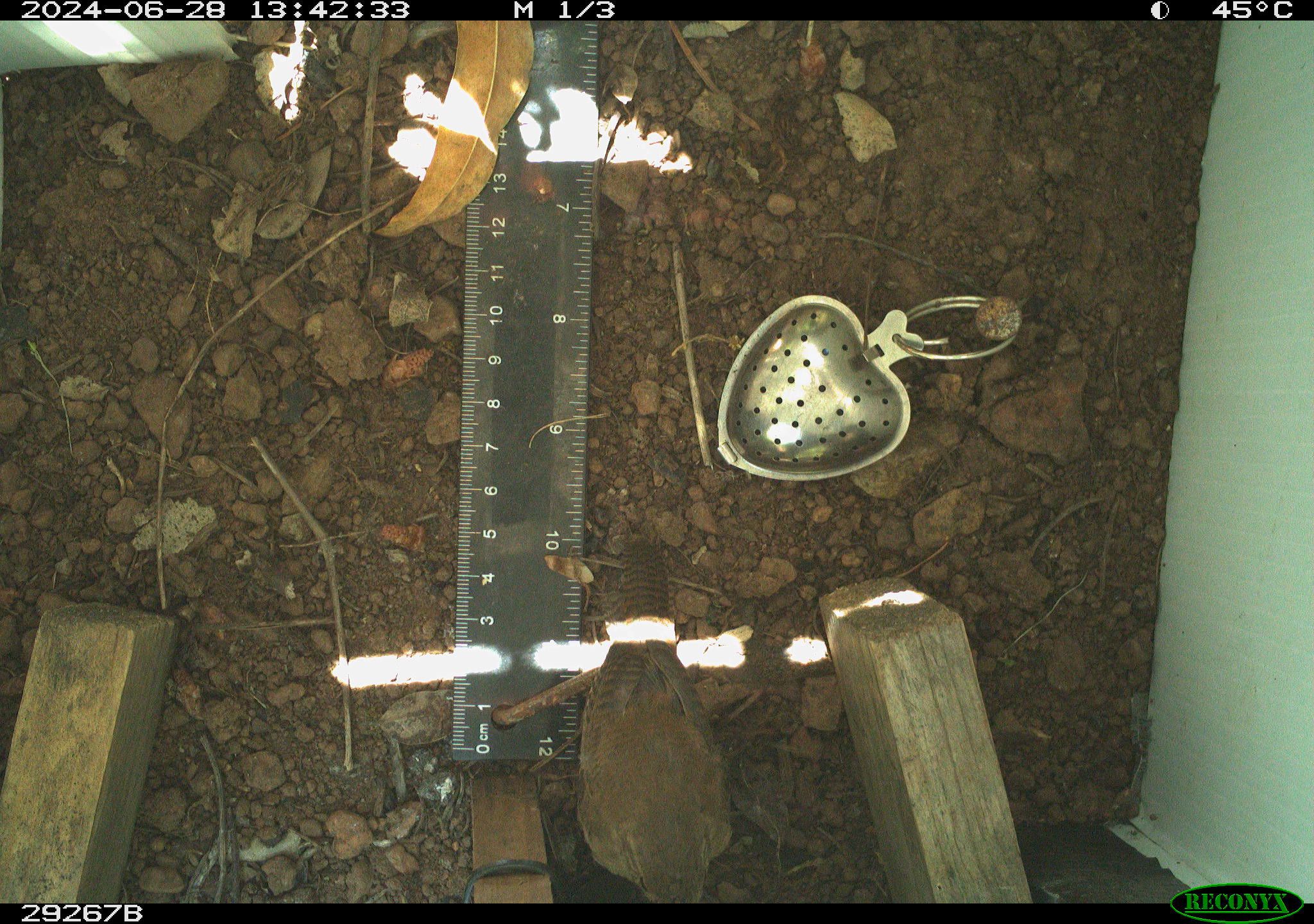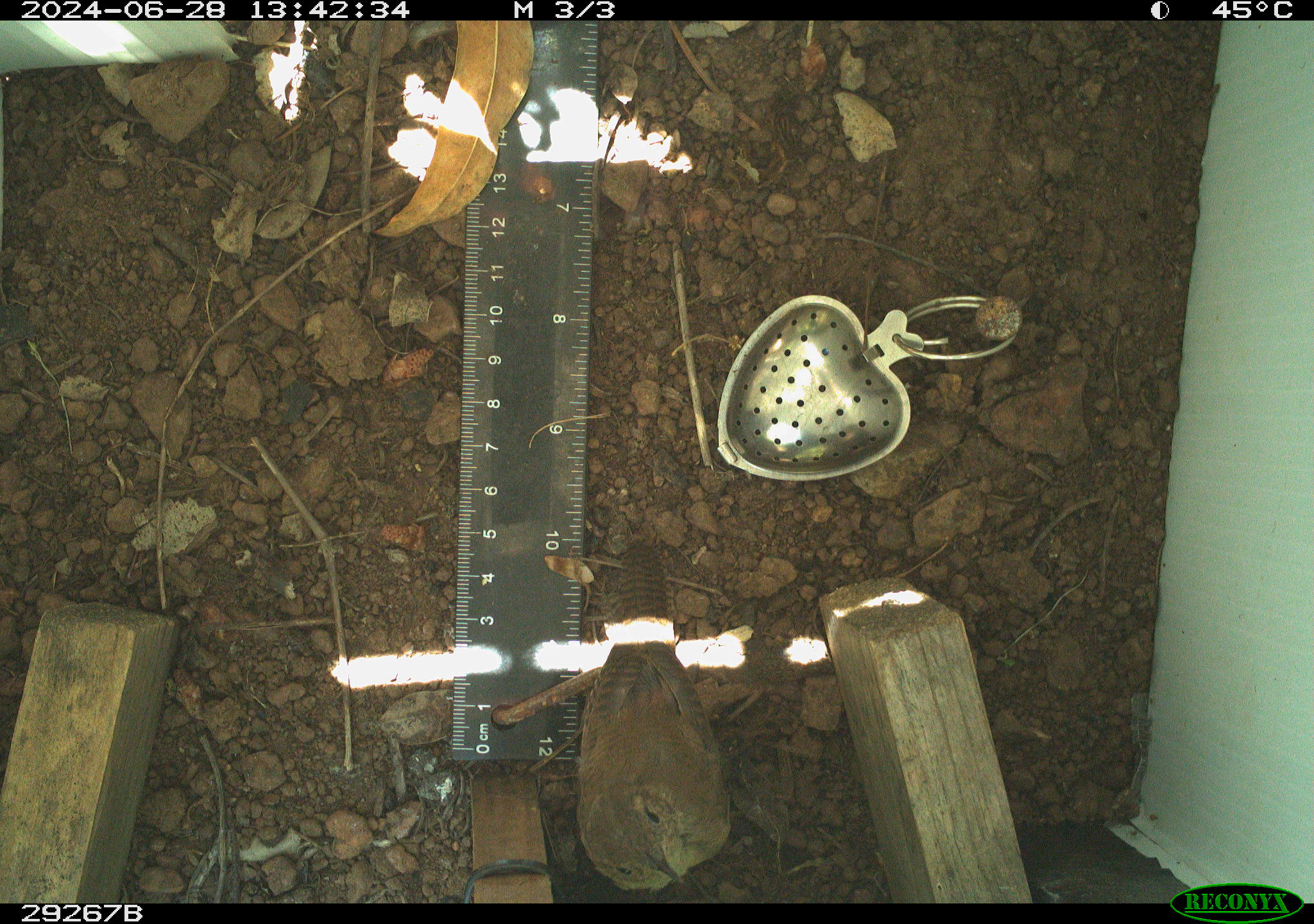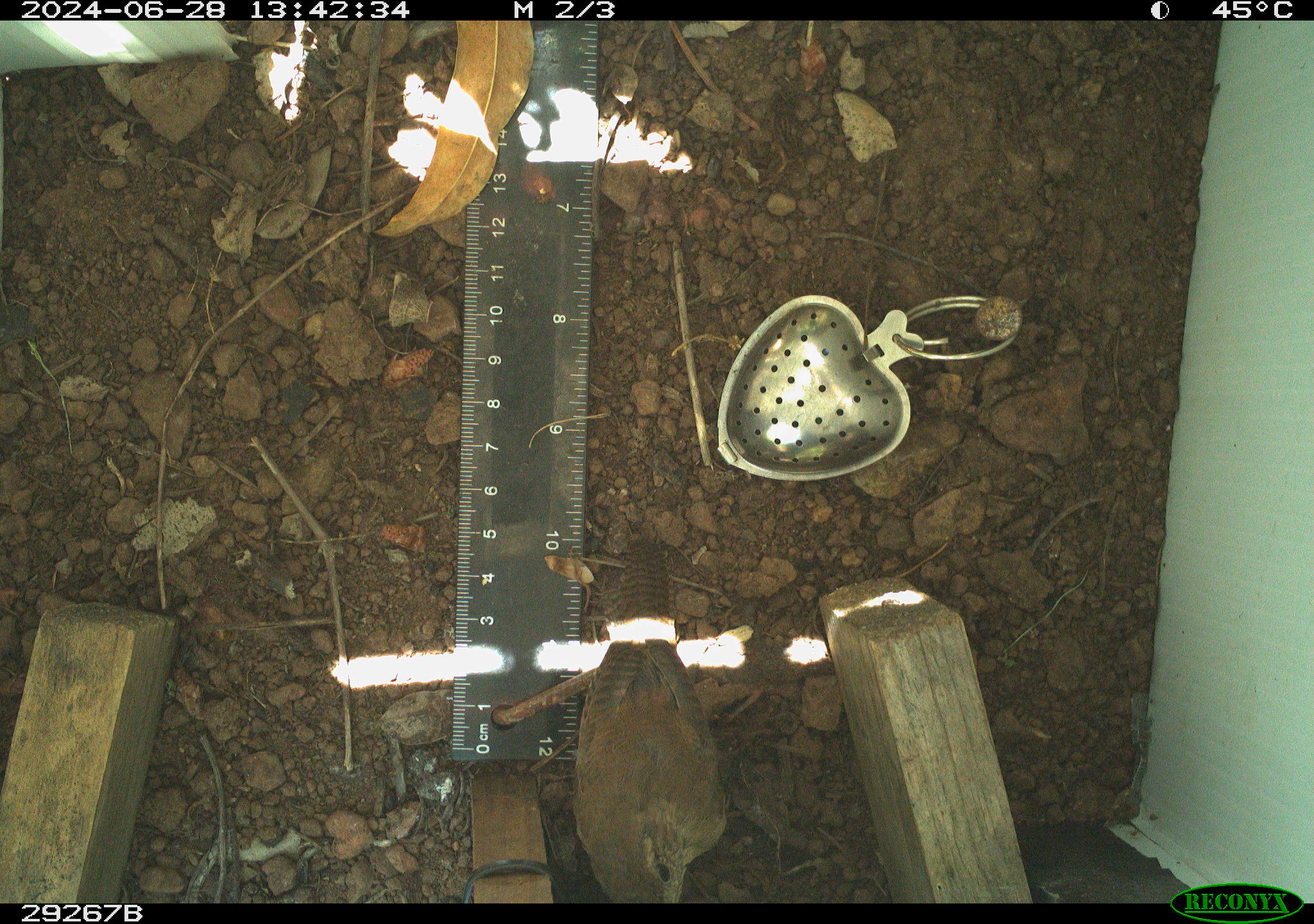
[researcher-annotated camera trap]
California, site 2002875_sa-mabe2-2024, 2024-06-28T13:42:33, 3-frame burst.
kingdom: Animalia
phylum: Chordata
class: Aves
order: Passeriformes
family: Troglodytidae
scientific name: Troglodytidae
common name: wren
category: troglodytidae family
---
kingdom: Animalia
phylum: Chordata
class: Aves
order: Passeriformes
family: Troglodytidae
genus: Troglodytes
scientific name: Troglodytes aedon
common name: house wren